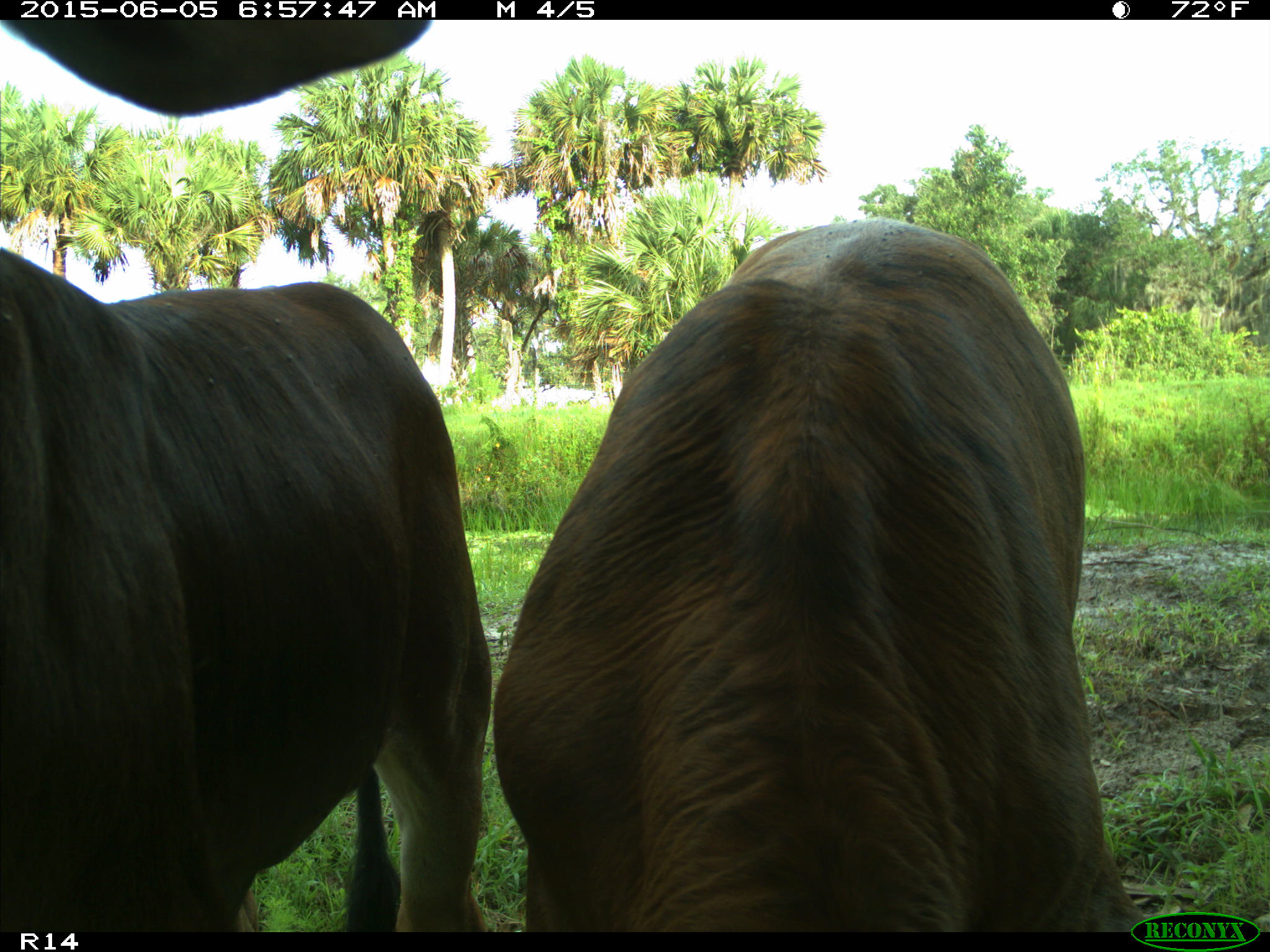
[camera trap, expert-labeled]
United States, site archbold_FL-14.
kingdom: Animalia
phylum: Chordata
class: Mammalia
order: Artiodactyla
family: Bovidae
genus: Bos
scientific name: Bos taurus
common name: domestic cow